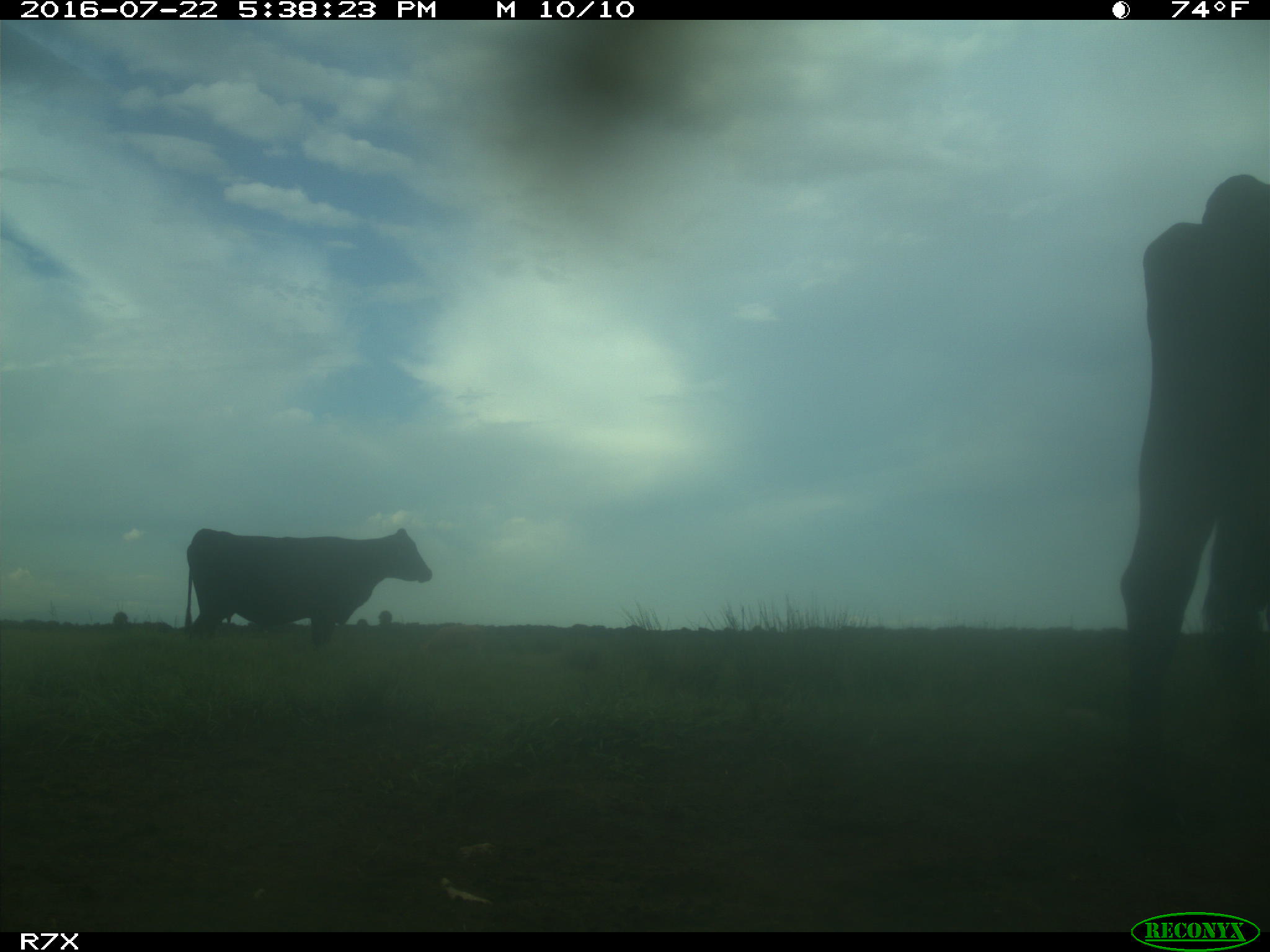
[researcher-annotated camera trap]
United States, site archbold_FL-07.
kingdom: Animalia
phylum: Chordata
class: Mammalia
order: Artiodactyla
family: Bovidae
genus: Bos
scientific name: Bos taurus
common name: domestic cow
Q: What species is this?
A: Bos taurus (domestic cow).